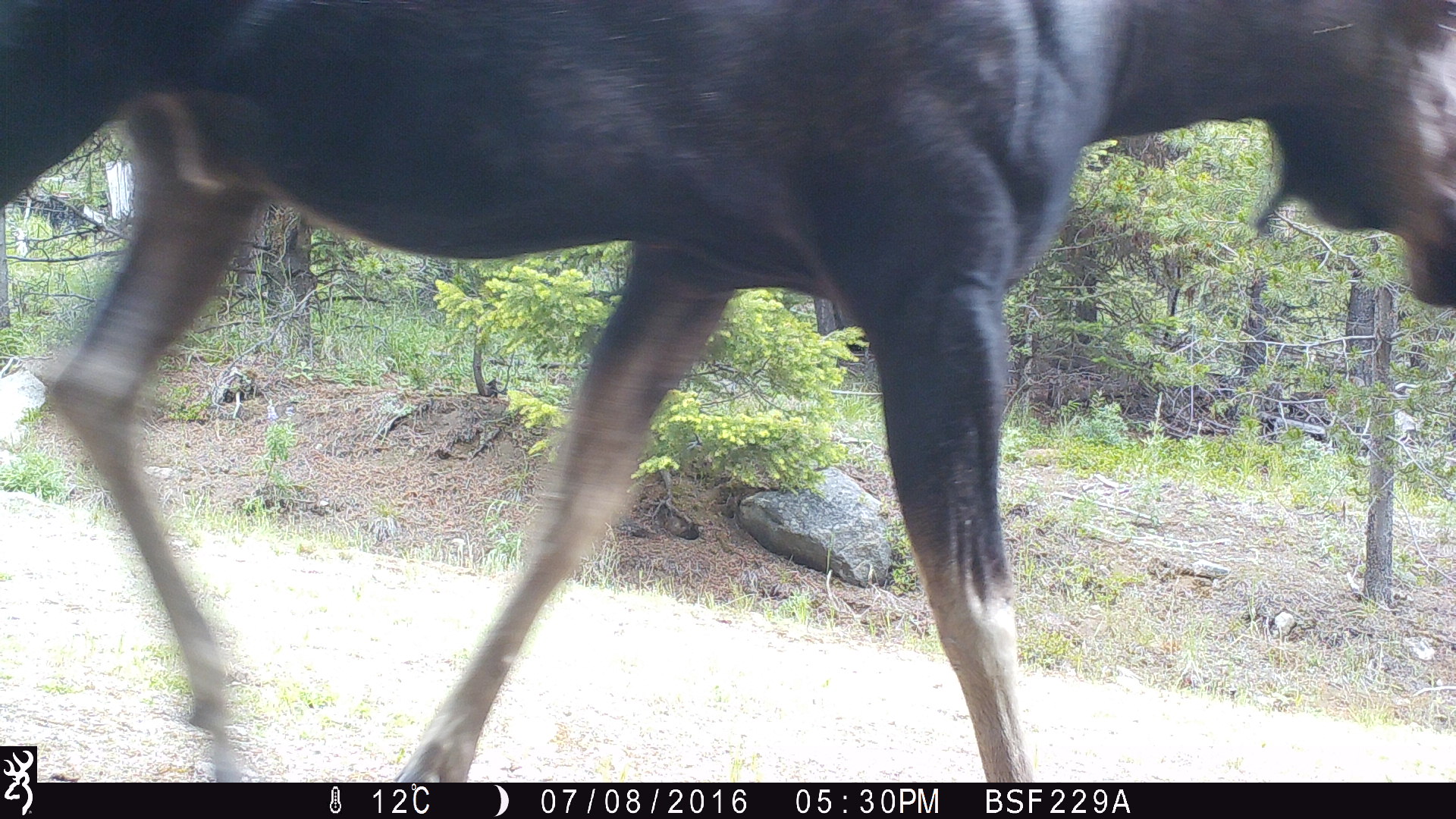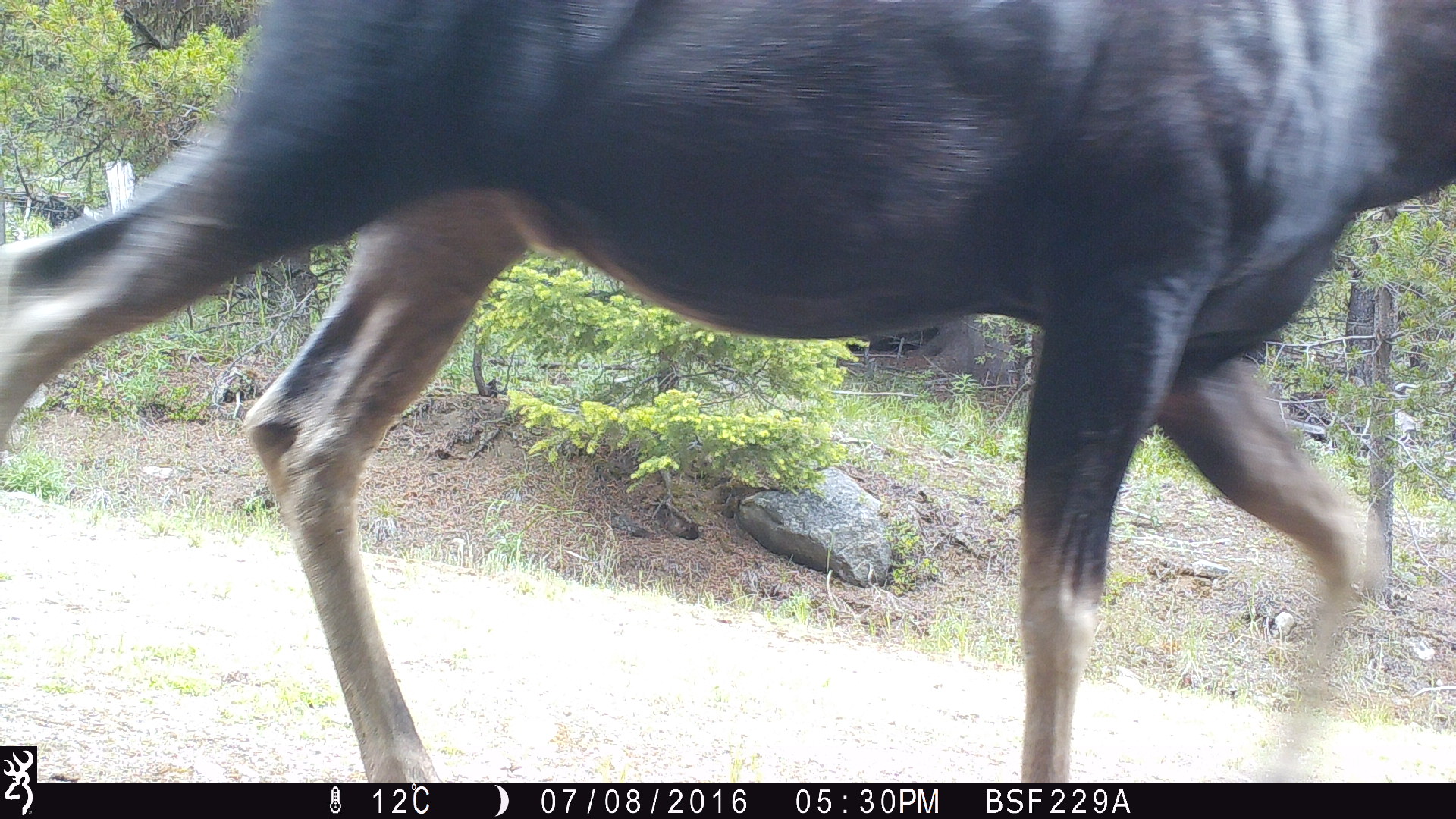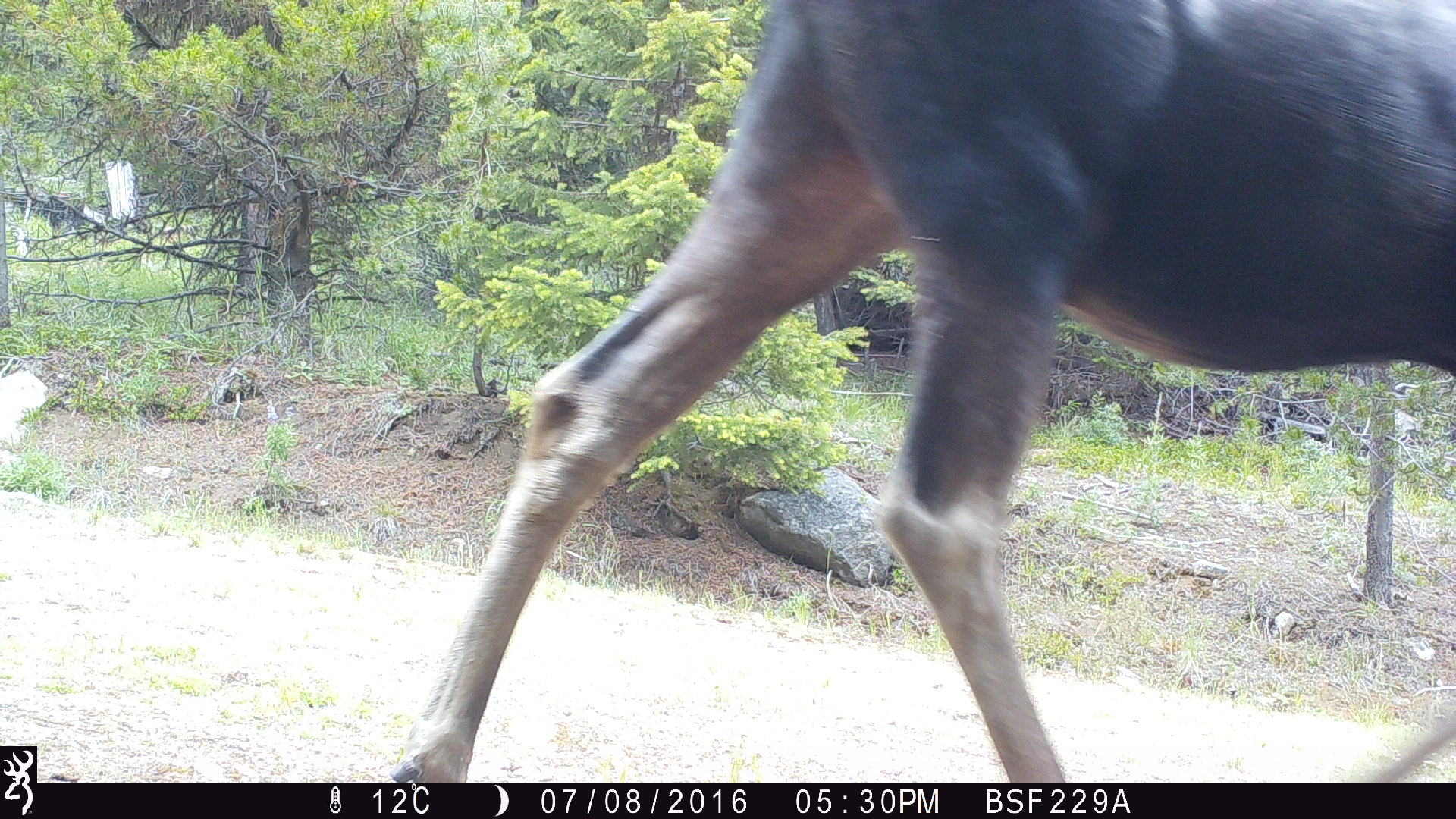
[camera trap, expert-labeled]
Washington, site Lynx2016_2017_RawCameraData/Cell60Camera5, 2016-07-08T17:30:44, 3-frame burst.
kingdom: Animalia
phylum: Chordata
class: Mammalia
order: Artiodactyla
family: Cervidae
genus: Alces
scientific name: Alces alces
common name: moose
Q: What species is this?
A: Alces alces (moose).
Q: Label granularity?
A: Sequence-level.